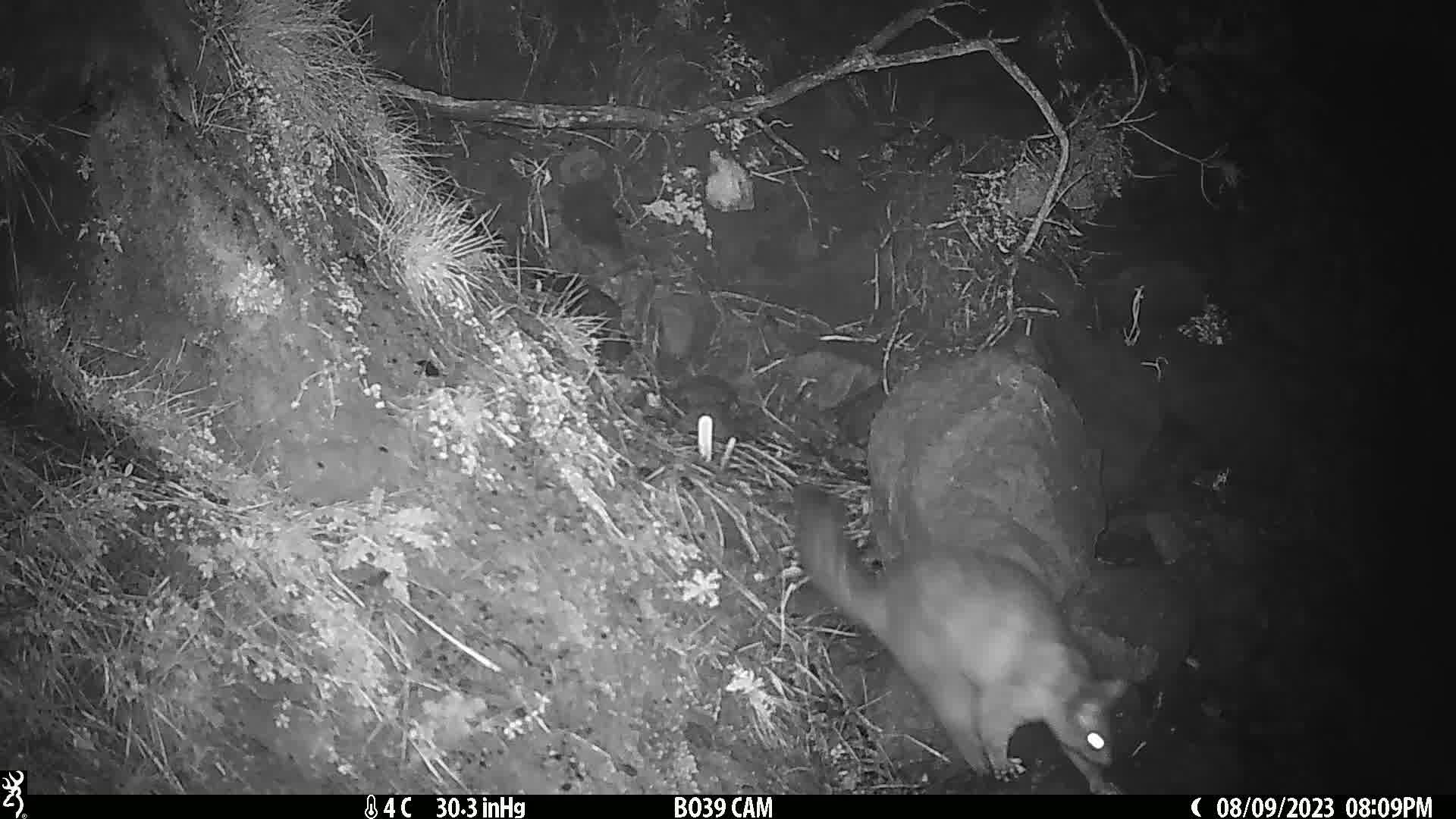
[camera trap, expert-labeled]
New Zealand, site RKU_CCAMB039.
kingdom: Animalia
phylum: Chordata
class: Mammalia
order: Diprotodontia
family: Phalangeridae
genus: Trichosurus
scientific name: Trichosurus vulpecula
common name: common brushtail possum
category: possum